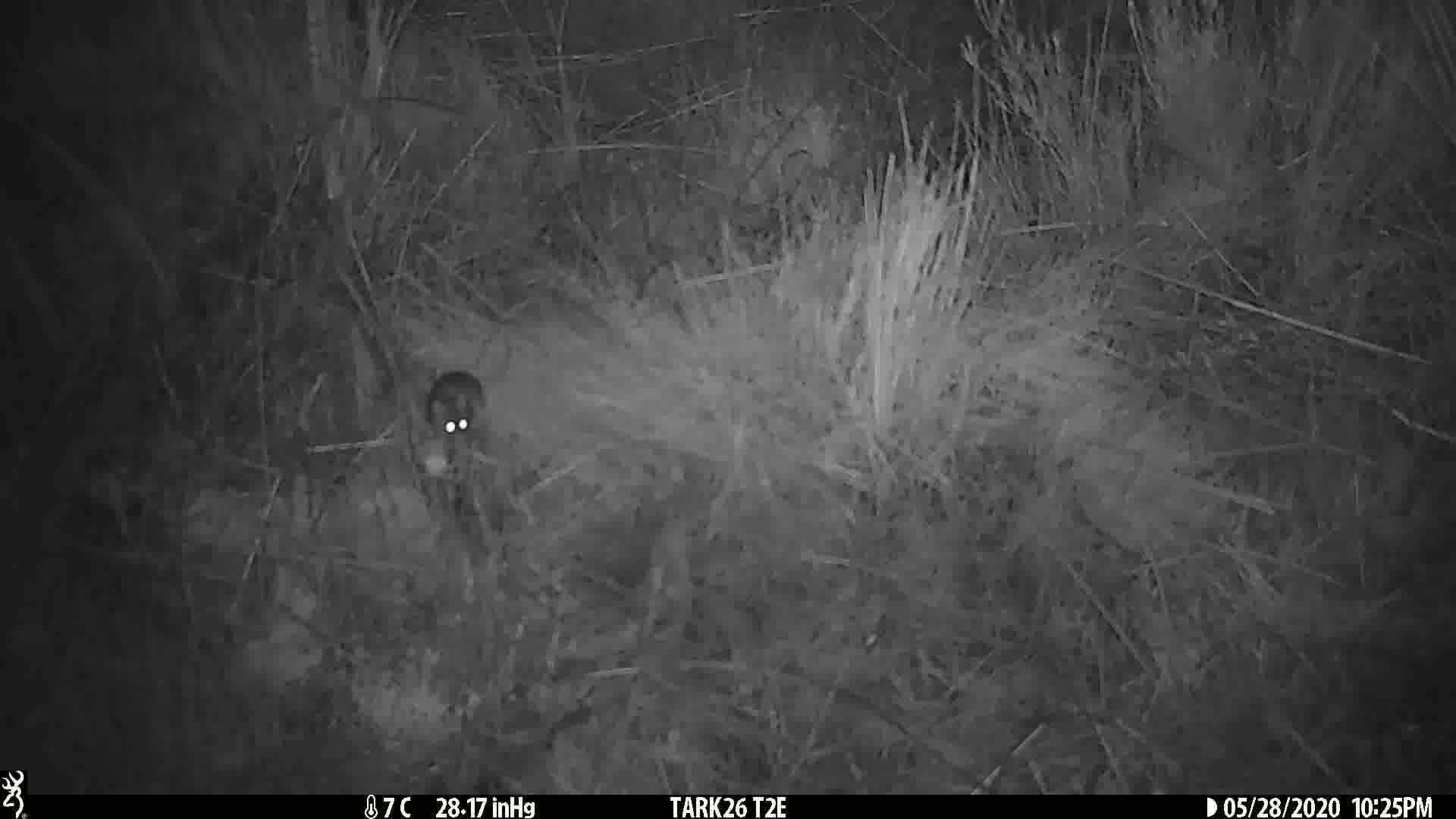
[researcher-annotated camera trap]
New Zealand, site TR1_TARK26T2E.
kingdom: Animalia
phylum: Chordata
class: Mammalia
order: Rodentia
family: Muridae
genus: Mus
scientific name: Mus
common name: mouse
Mouse (Mus).